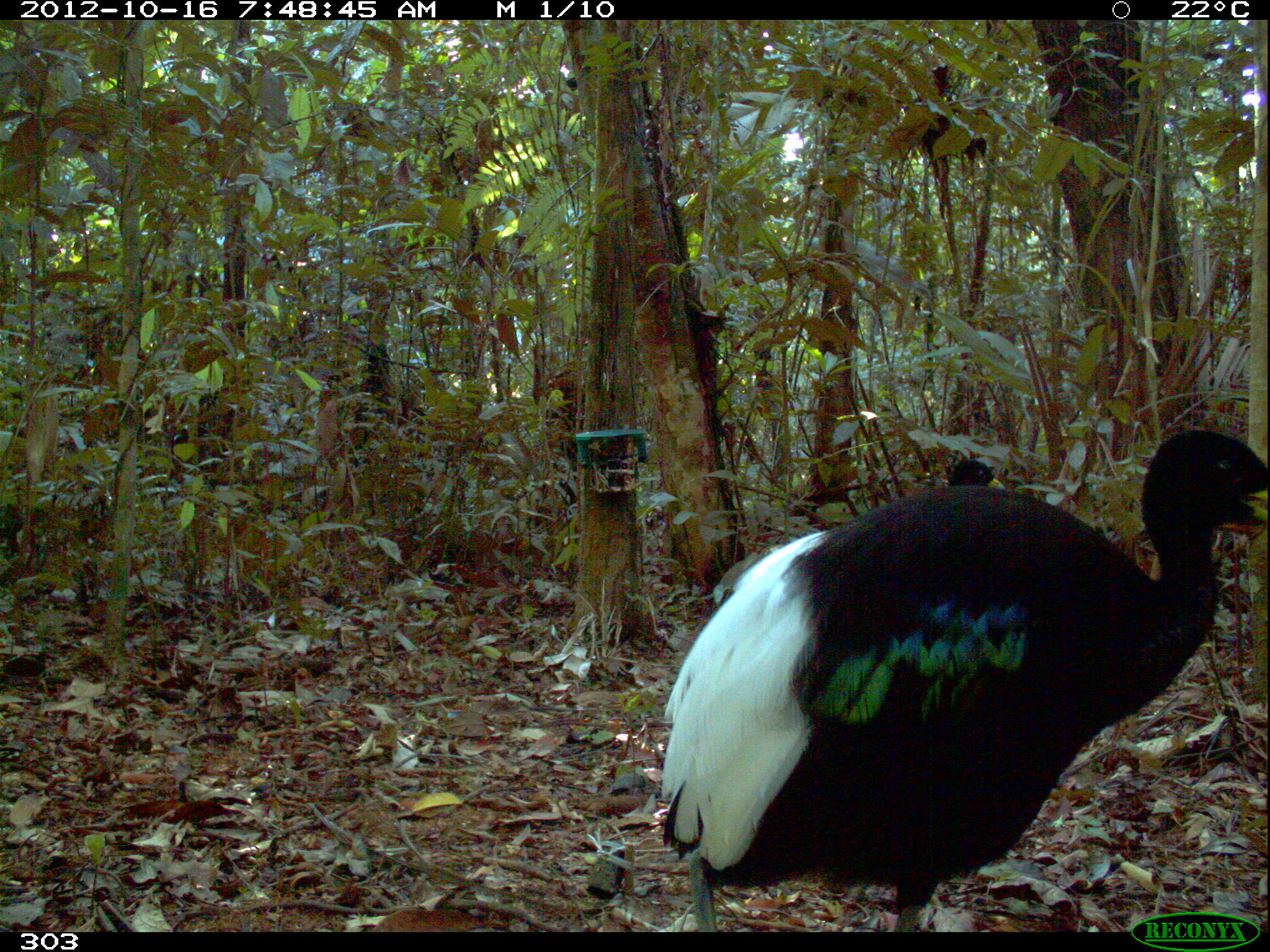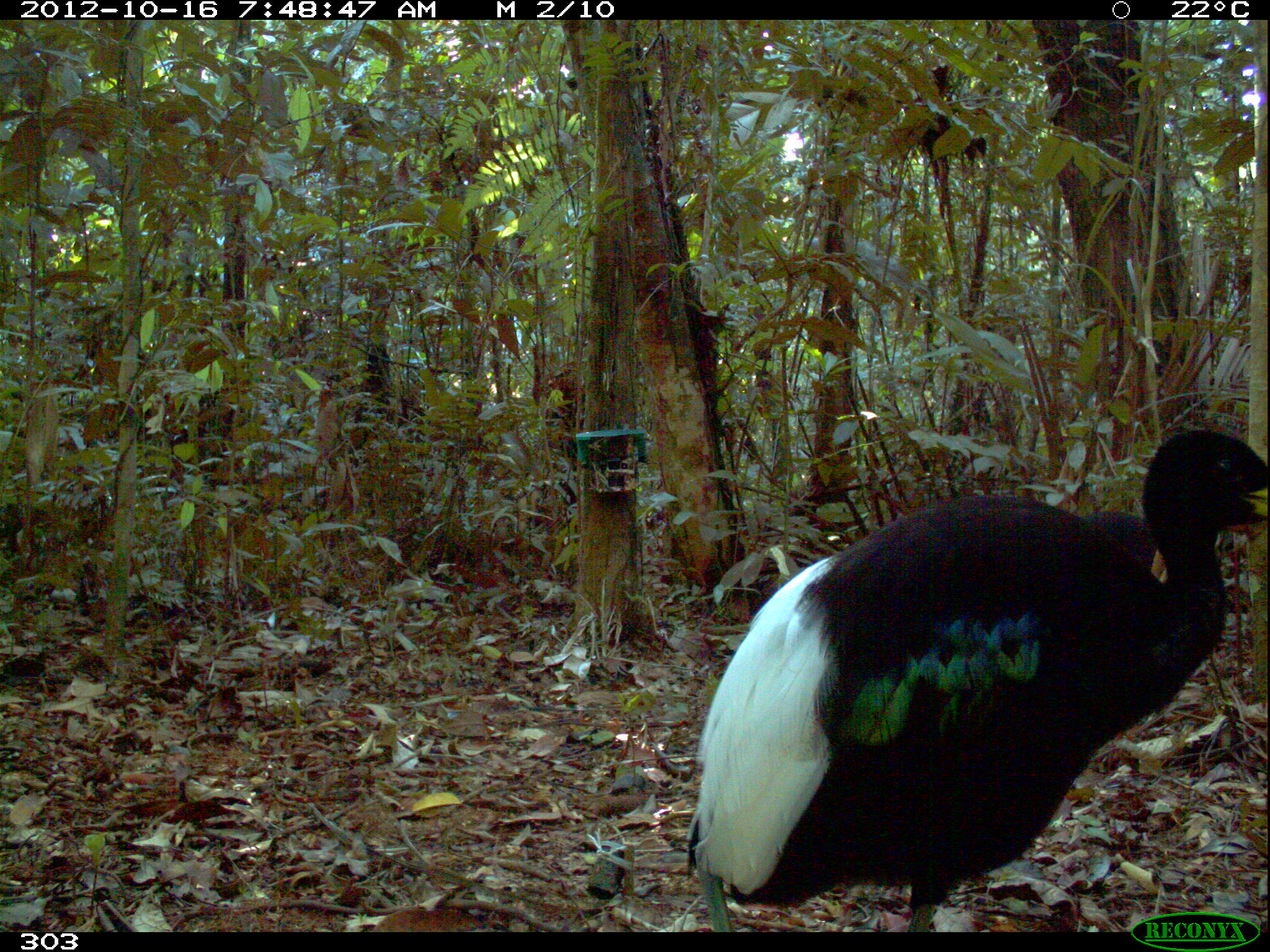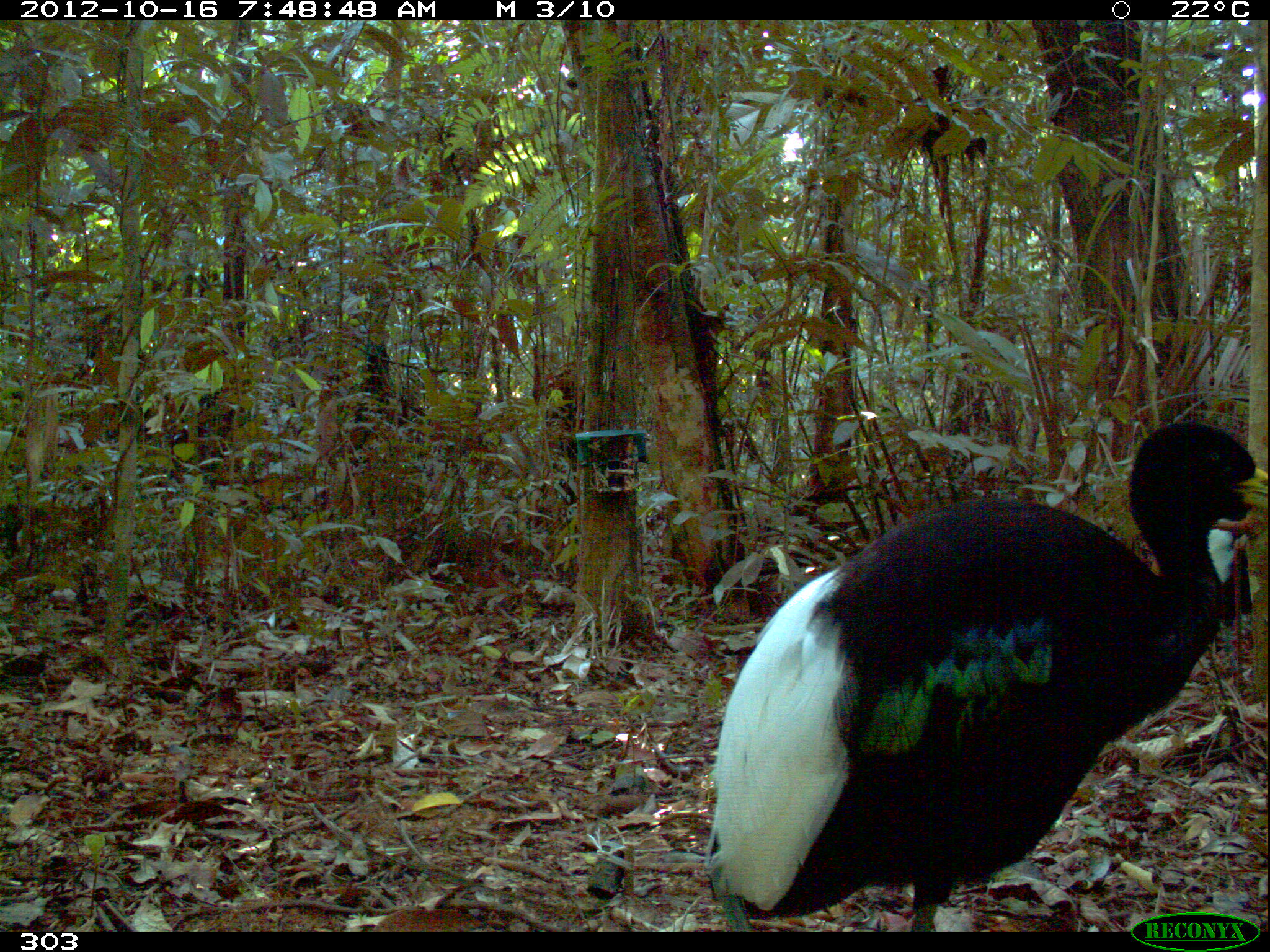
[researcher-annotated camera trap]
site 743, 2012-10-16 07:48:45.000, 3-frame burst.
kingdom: Animalia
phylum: Chordata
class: Aves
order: Gruiformes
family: Psophiidae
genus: Psophia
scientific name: Psophia leucoptera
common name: pale-winged trumpeter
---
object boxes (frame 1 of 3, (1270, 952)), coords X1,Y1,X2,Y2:
psophia leucoptera: 658,430,1267,931; 946,459,1006,489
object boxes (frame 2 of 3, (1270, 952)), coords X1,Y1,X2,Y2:
psophia leucoptera: 684,426,1267,927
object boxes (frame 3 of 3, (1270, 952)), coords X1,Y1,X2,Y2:
psophia leucoptera: 709,421,1270,932; 1136,520,1250,684